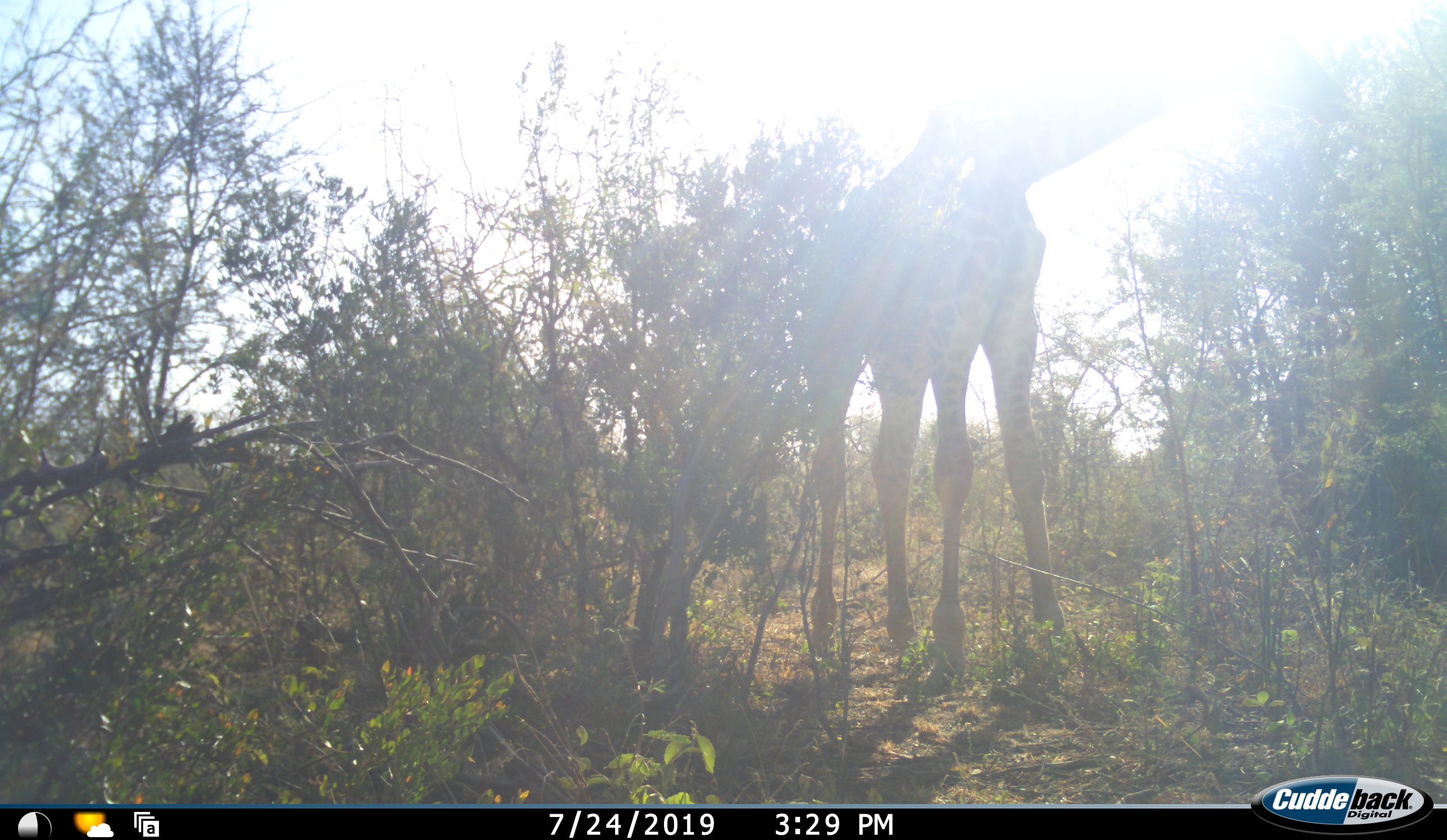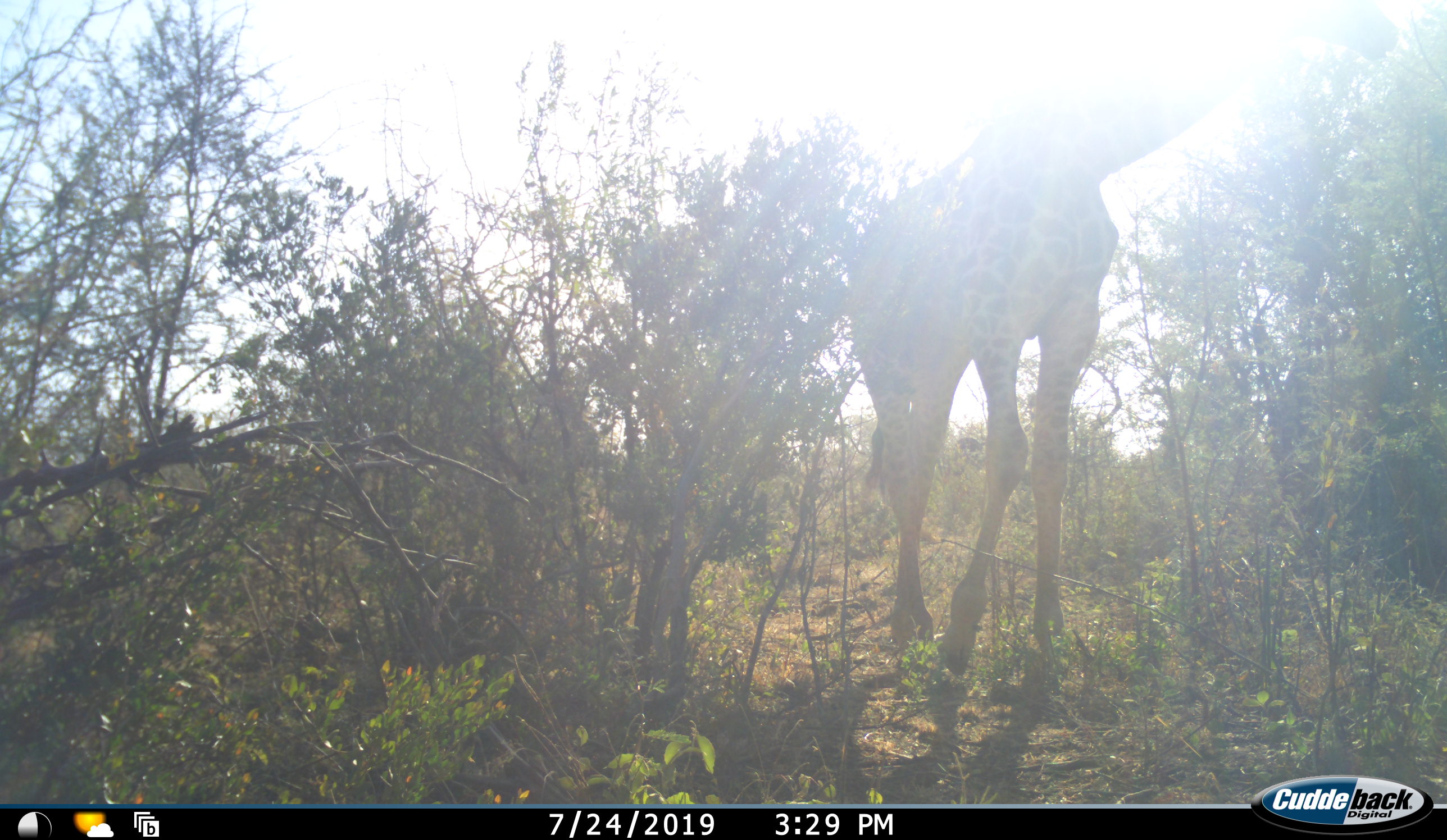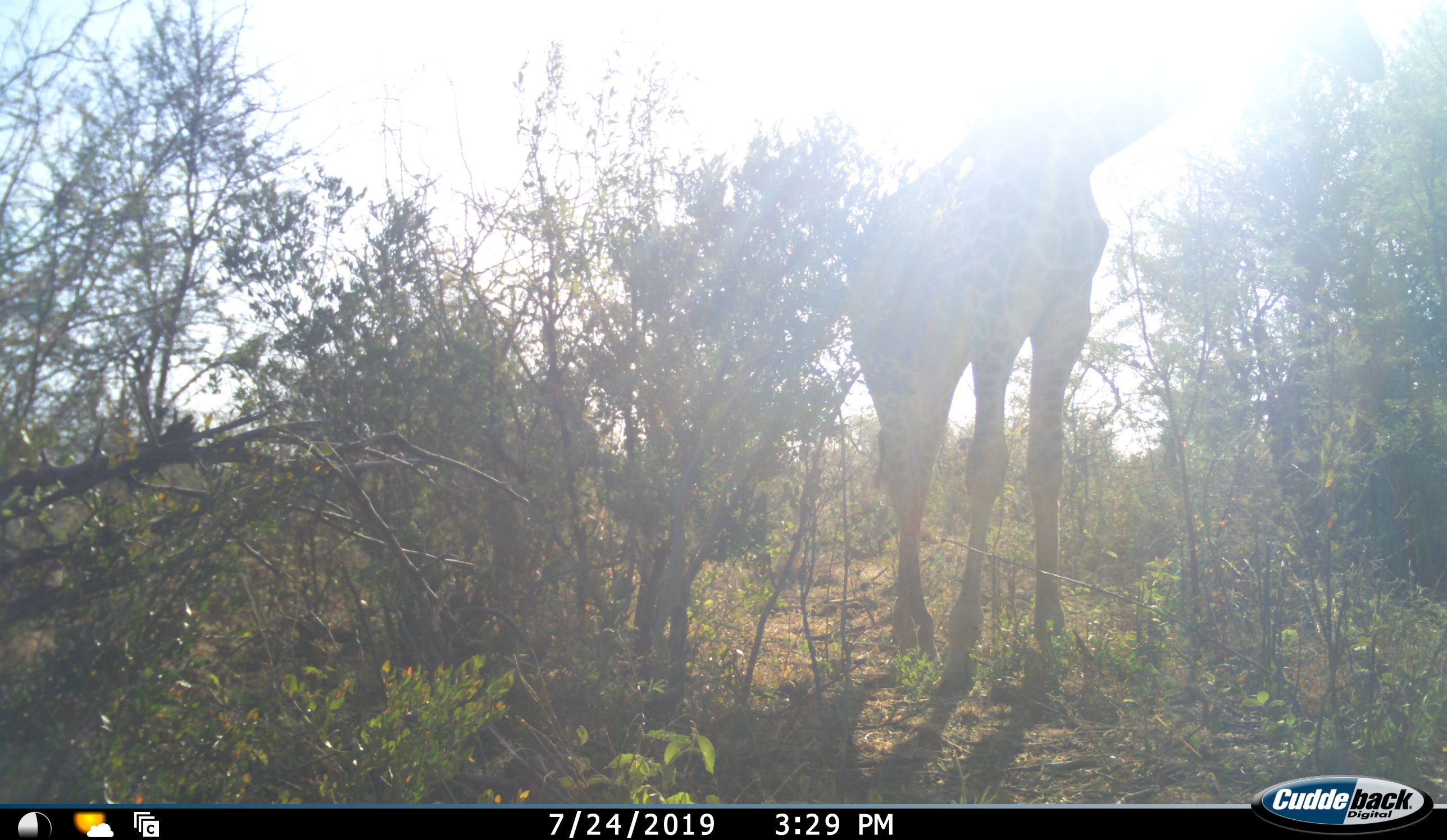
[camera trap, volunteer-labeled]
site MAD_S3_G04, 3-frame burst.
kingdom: Animalia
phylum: Chordata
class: Mammalia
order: Artiodactyla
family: Giraffidae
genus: Giraffa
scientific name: Giraffa camelopardalis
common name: giraffe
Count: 1.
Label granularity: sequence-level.